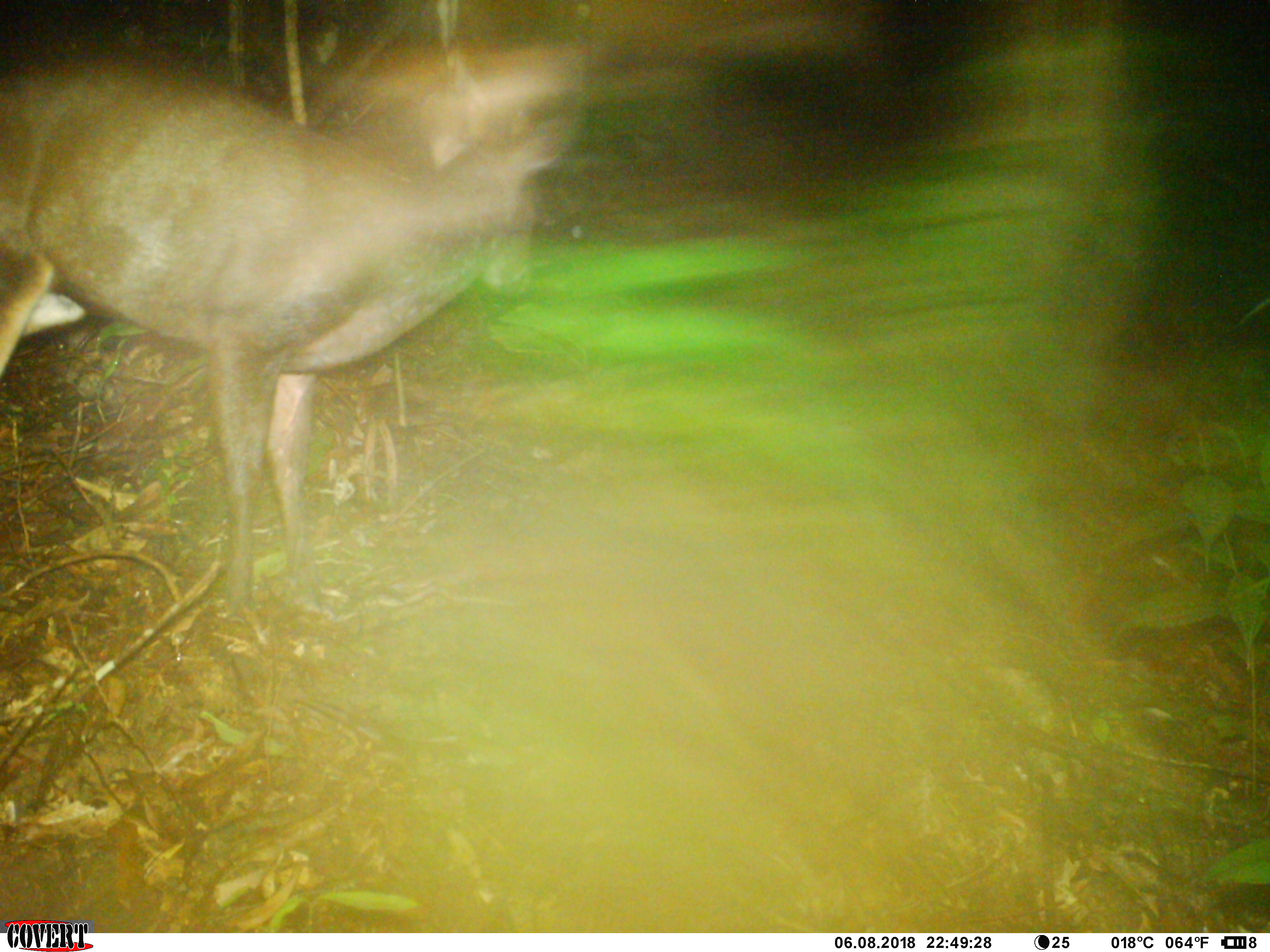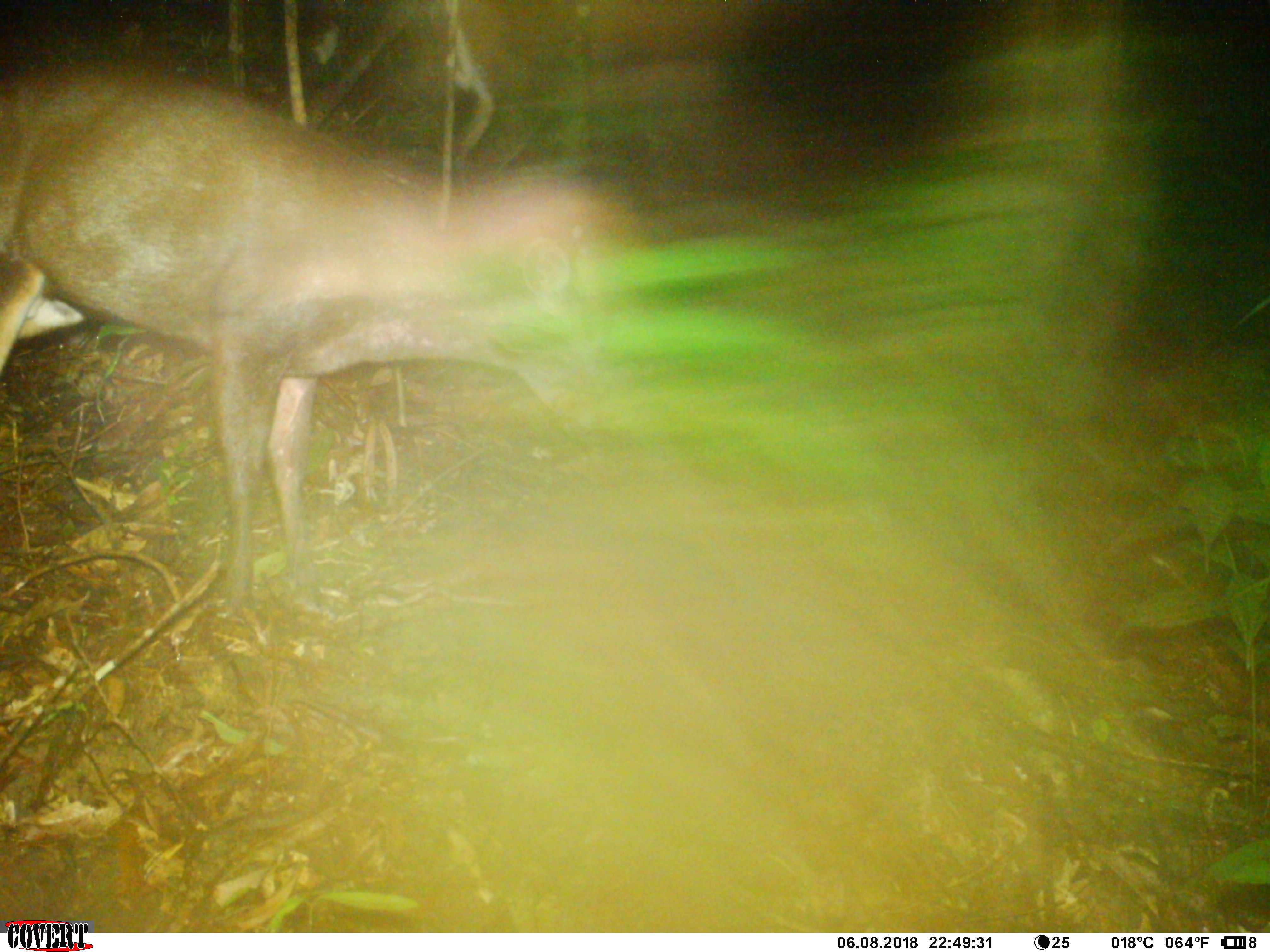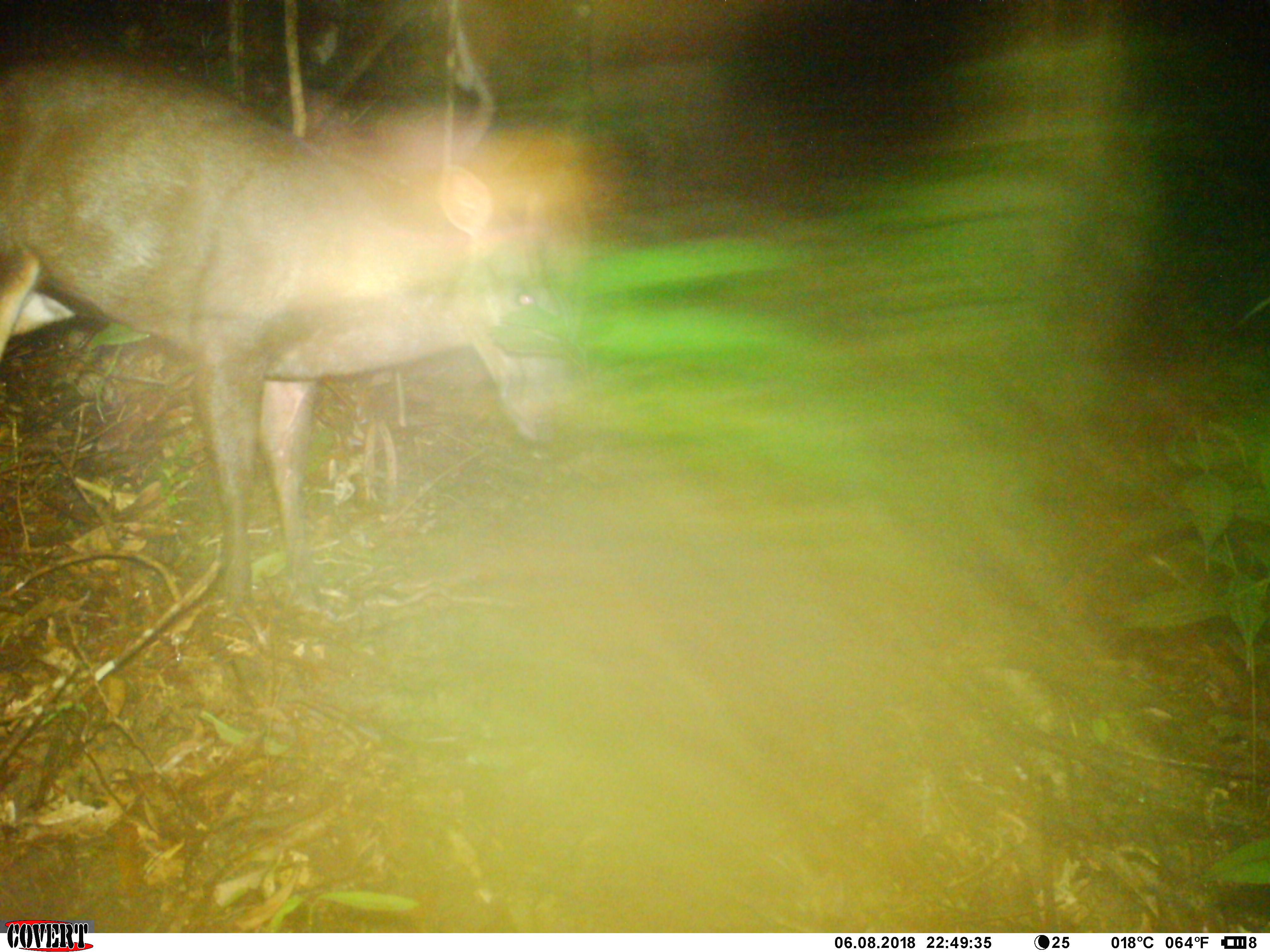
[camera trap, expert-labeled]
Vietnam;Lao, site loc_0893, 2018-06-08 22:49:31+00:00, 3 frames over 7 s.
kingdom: Animalia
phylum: Chordata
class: Mammalia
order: Artiodactyla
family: Cervidae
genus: Muntiacus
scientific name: Muntiacus rooseveltorum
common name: roosevelt's muntjac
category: roosevelts muntjac group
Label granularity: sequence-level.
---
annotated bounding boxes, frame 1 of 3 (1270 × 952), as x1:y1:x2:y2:
roosevelts muntjac group: 1:50:578:615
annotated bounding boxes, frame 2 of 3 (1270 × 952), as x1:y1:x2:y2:
roosevelts muntjac group: 0:62:618:611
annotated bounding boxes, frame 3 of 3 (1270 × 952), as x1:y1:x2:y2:
roosevelts muntjac group: 0:51:600:613